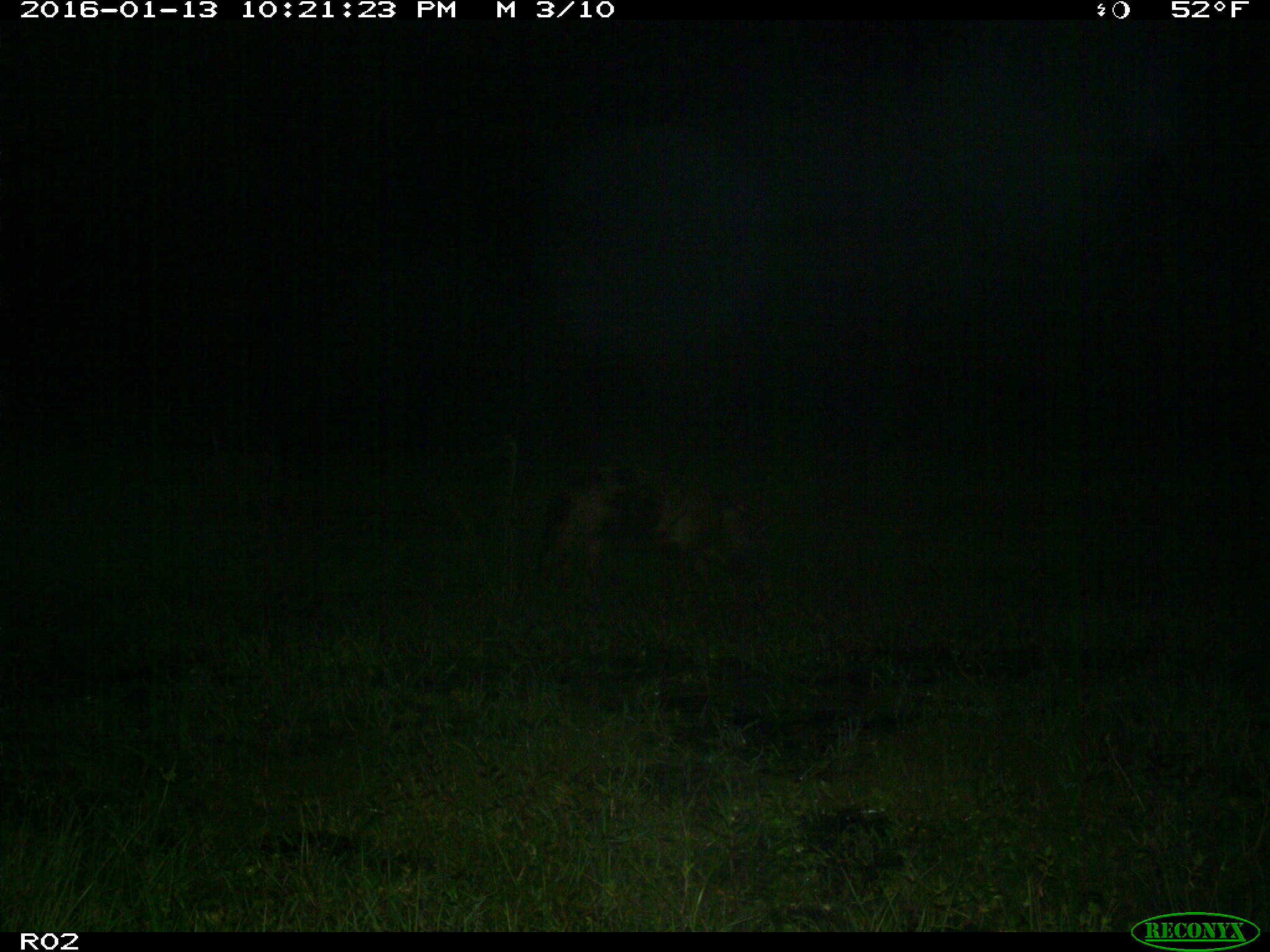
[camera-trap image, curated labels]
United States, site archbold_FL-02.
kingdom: Animalia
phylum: Chordata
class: Mammalia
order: Artiodactyla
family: Suidae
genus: Sus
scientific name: Sus scrofa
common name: wild boar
Sus scrofa (wild boar).